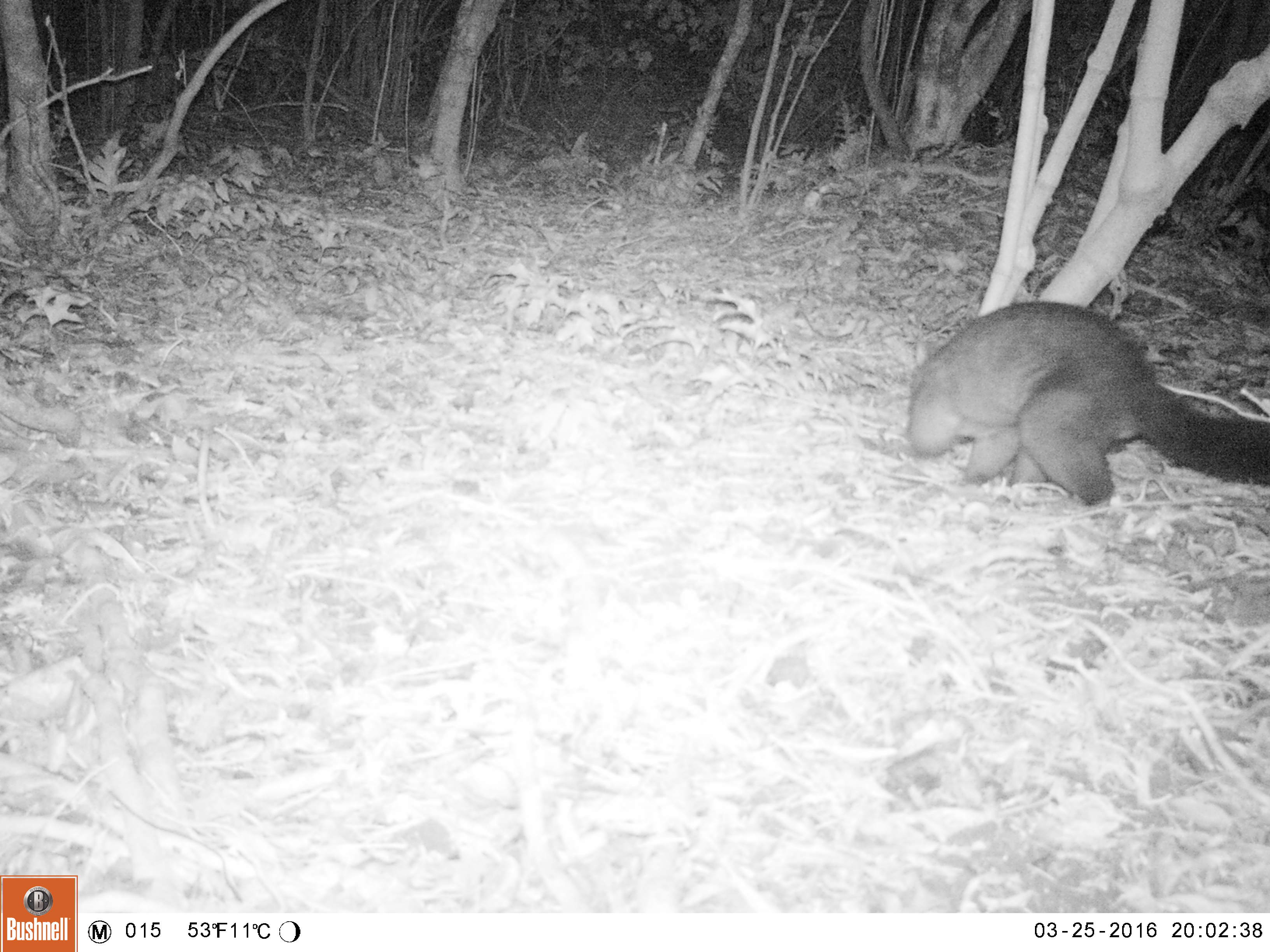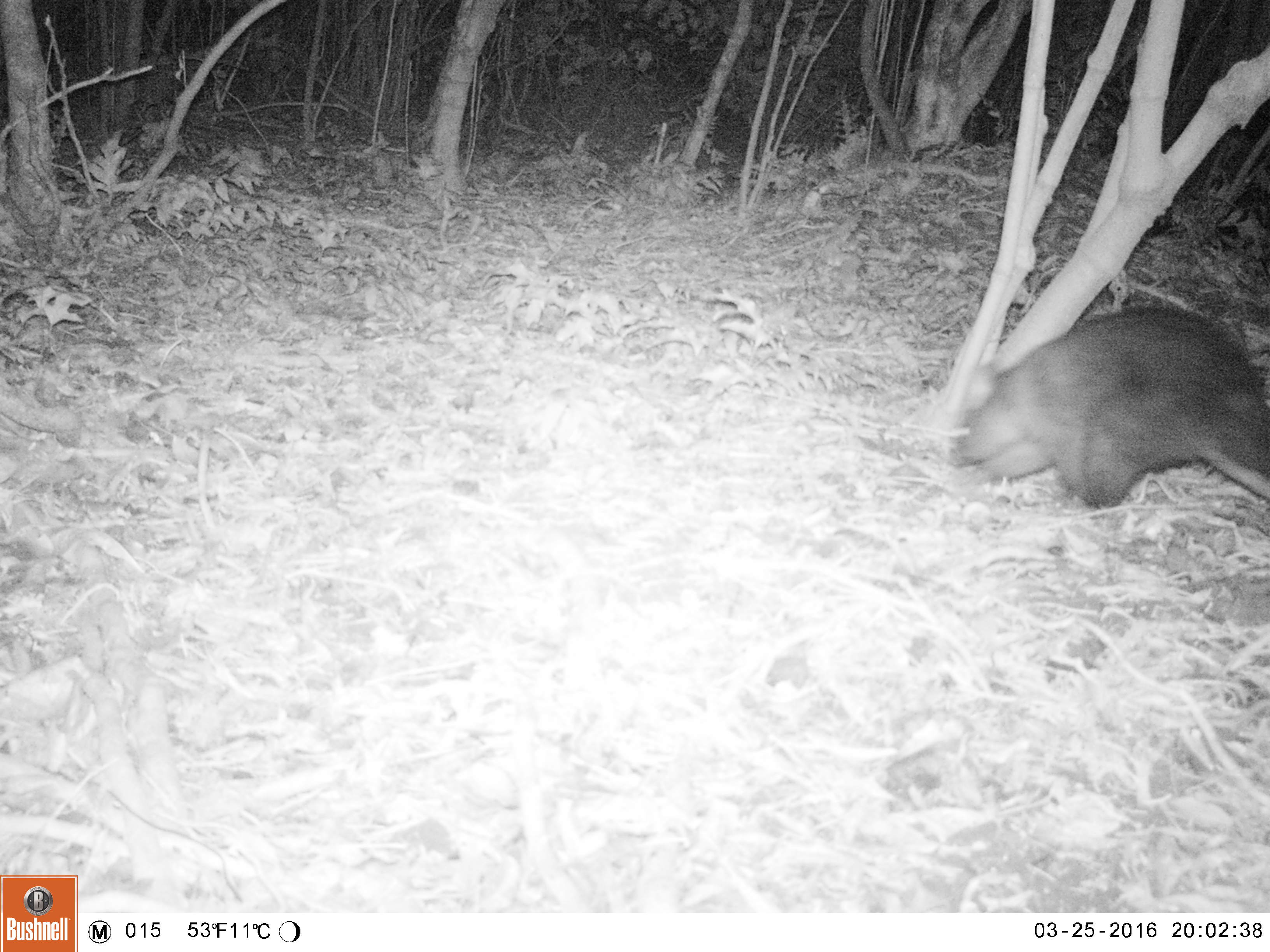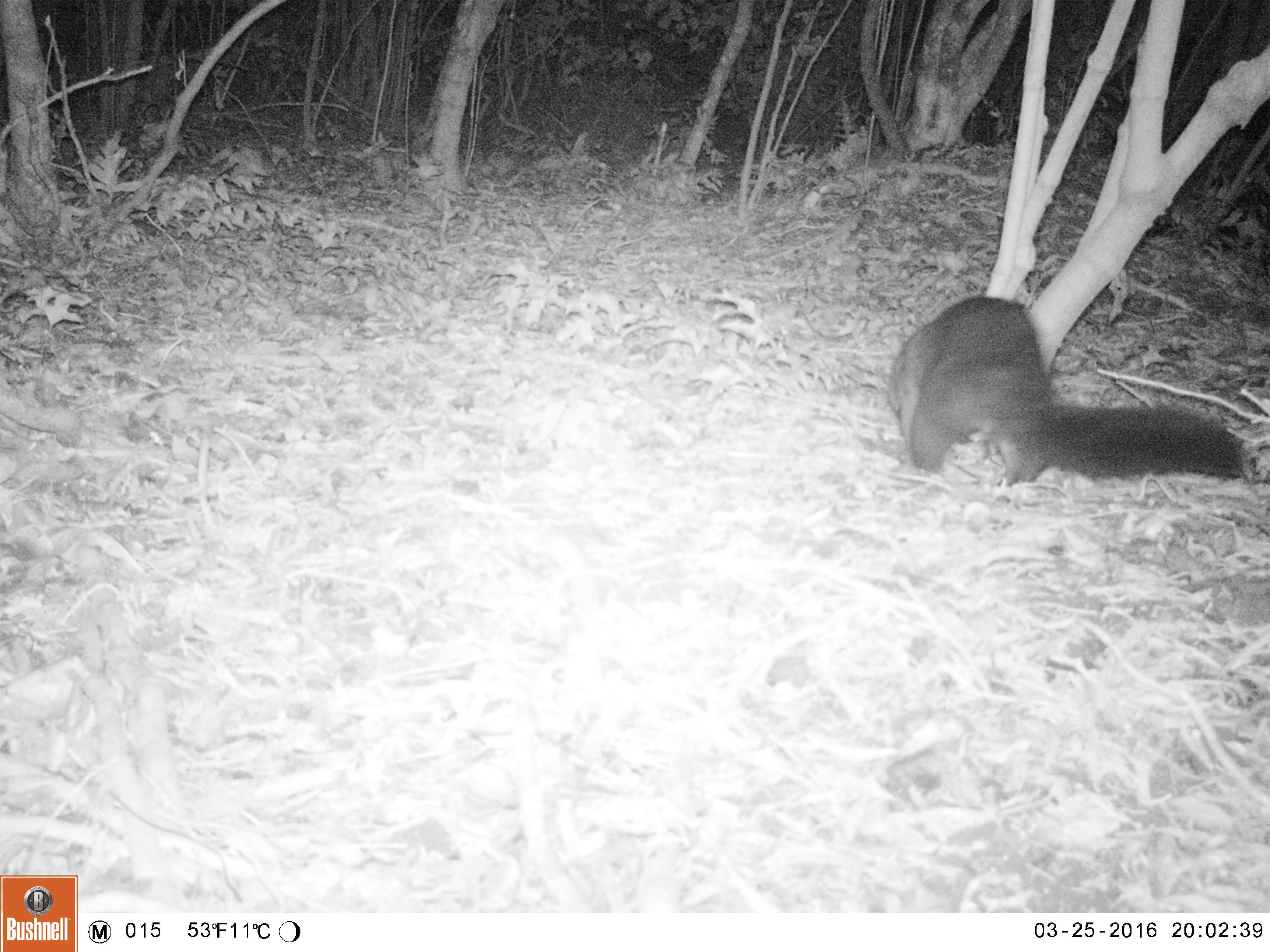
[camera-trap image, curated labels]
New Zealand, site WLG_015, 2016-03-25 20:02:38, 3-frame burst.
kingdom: Animalia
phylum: Chordata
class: Mammalia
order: Diprotodontia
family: Phalangeridae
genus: Trichosurus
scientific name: Trichosurus vulpecula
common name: common brushtail possum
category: possum